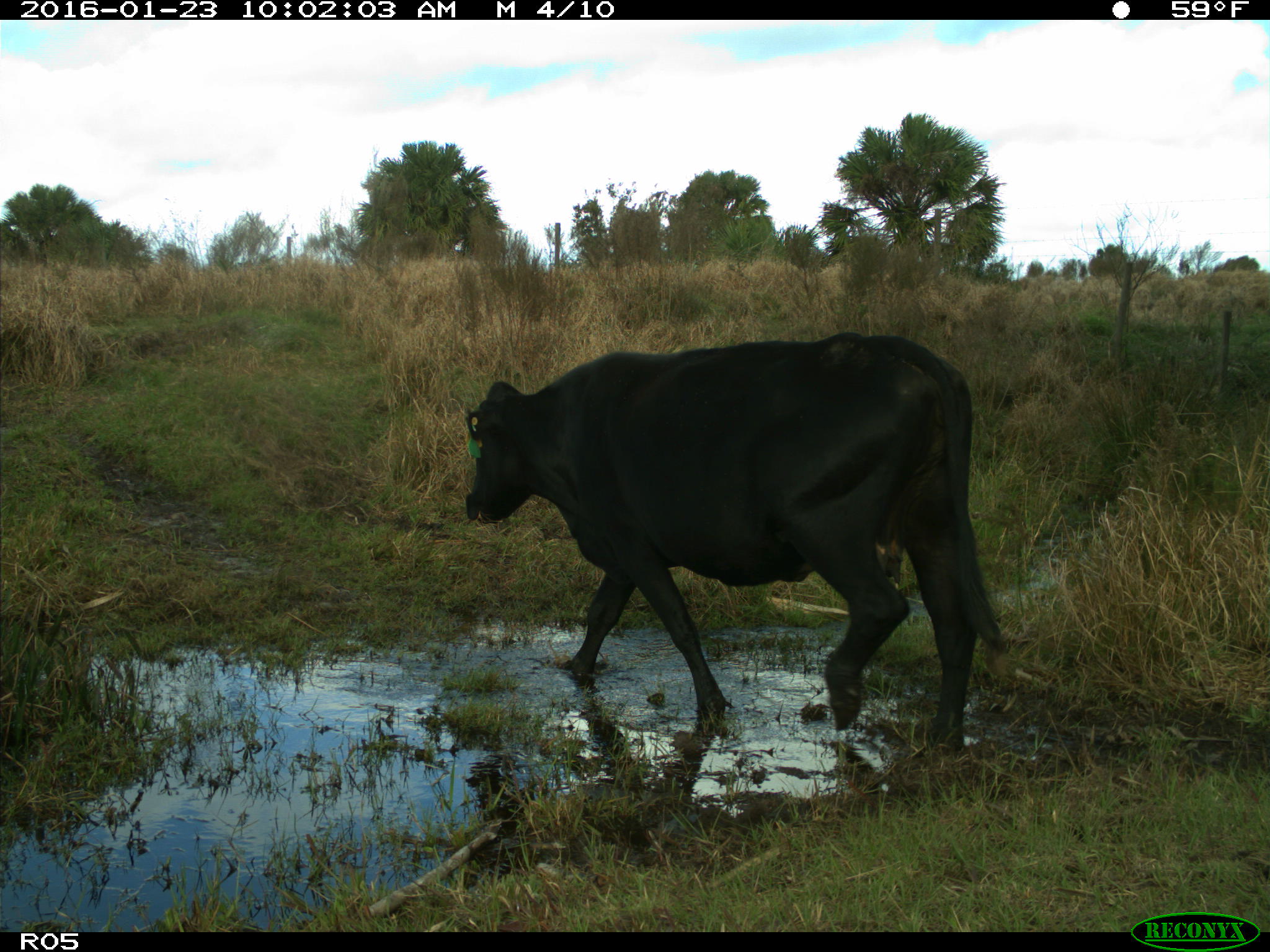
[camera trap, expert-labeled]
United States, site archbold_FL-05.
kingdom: Animalia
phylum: Chordata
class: Mammalia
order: Artiodactyla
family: Bovidae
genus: Bos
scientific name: Bos taurus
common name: domestic cow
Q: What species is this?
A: Bos taurus (domestic cow).